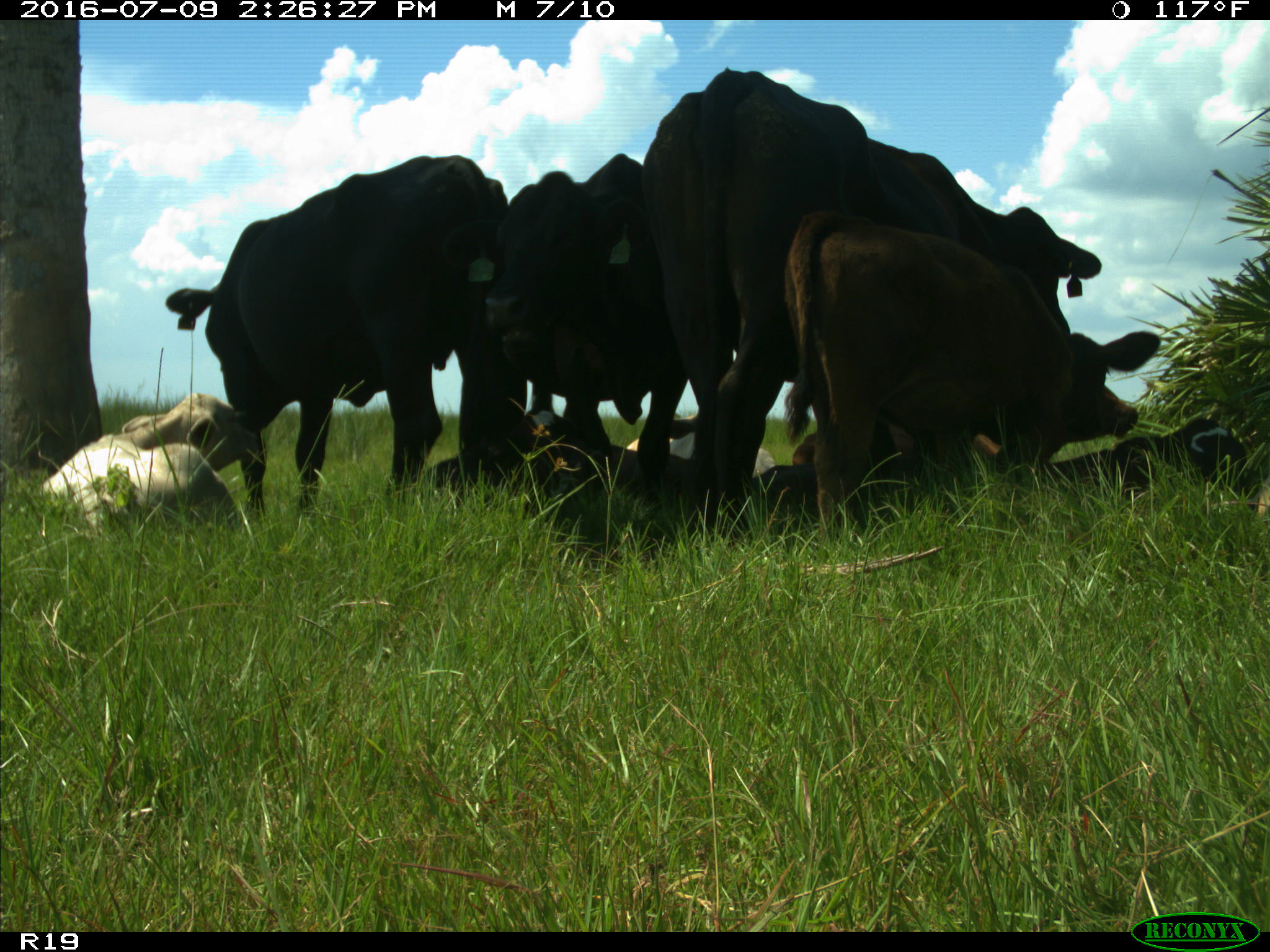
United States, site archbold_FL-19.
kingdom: Animalia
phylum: Chordata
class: Mammalia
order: Artiodactyla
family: Bovidae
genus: Bos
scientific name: Bos taurus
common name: domestic cow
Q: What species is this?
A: Bos taurus (domestic cow).